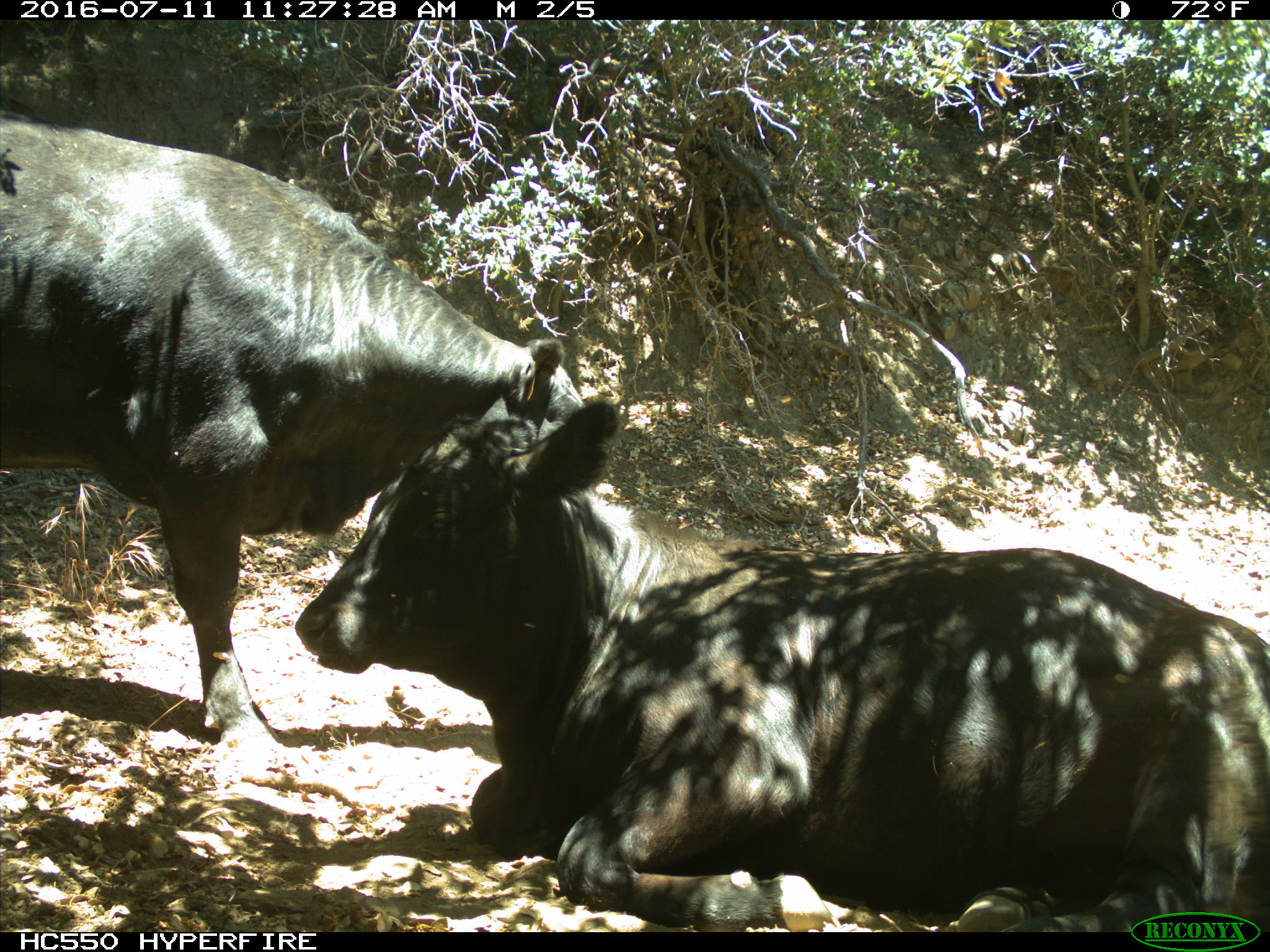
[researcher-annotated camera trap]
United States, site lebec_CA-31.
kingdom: Animalia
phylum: Chordata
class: Mammalia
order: Artiodactyla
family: Bovidae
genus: Bos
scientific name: Bos taurus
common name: domestic cow